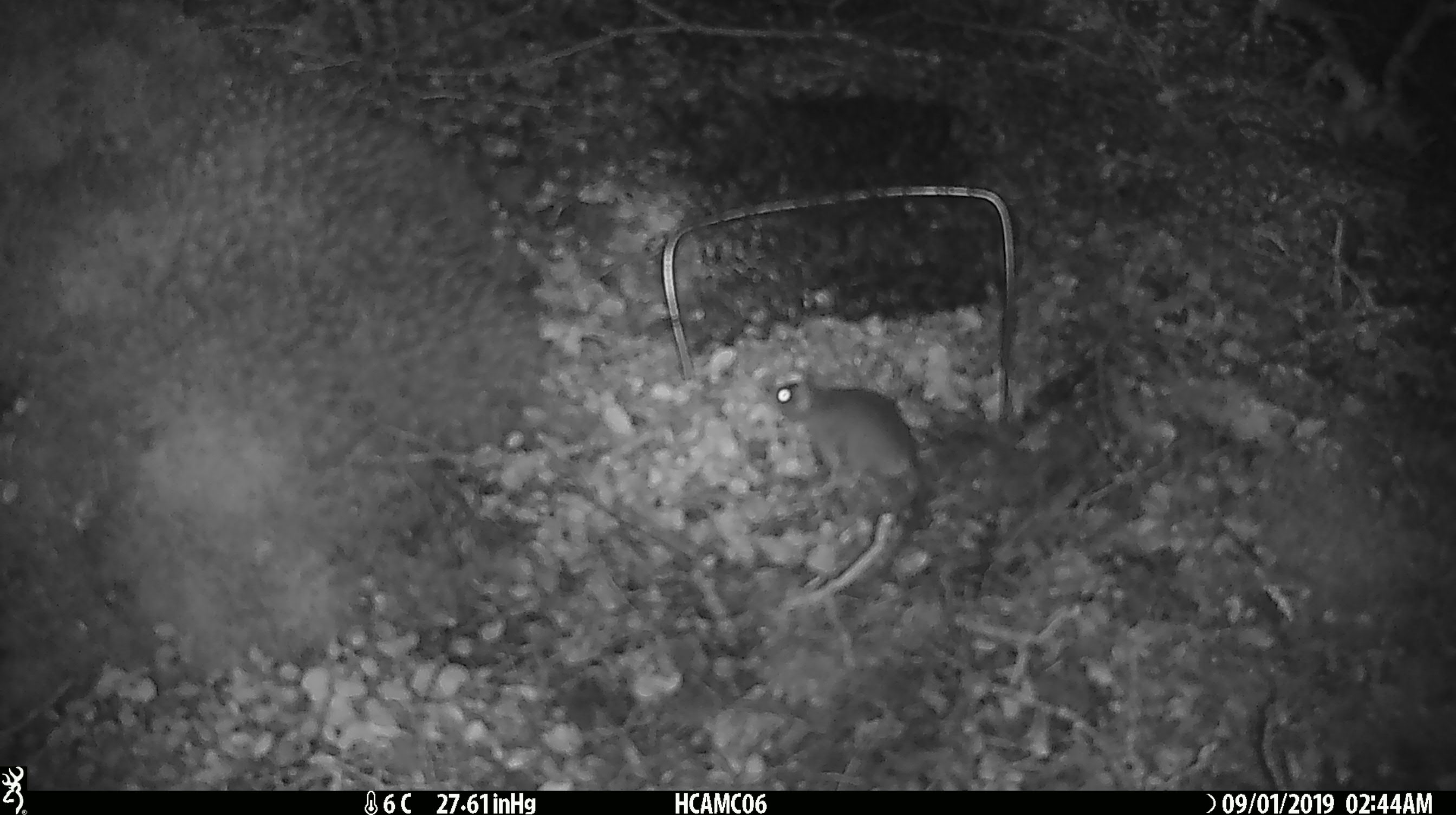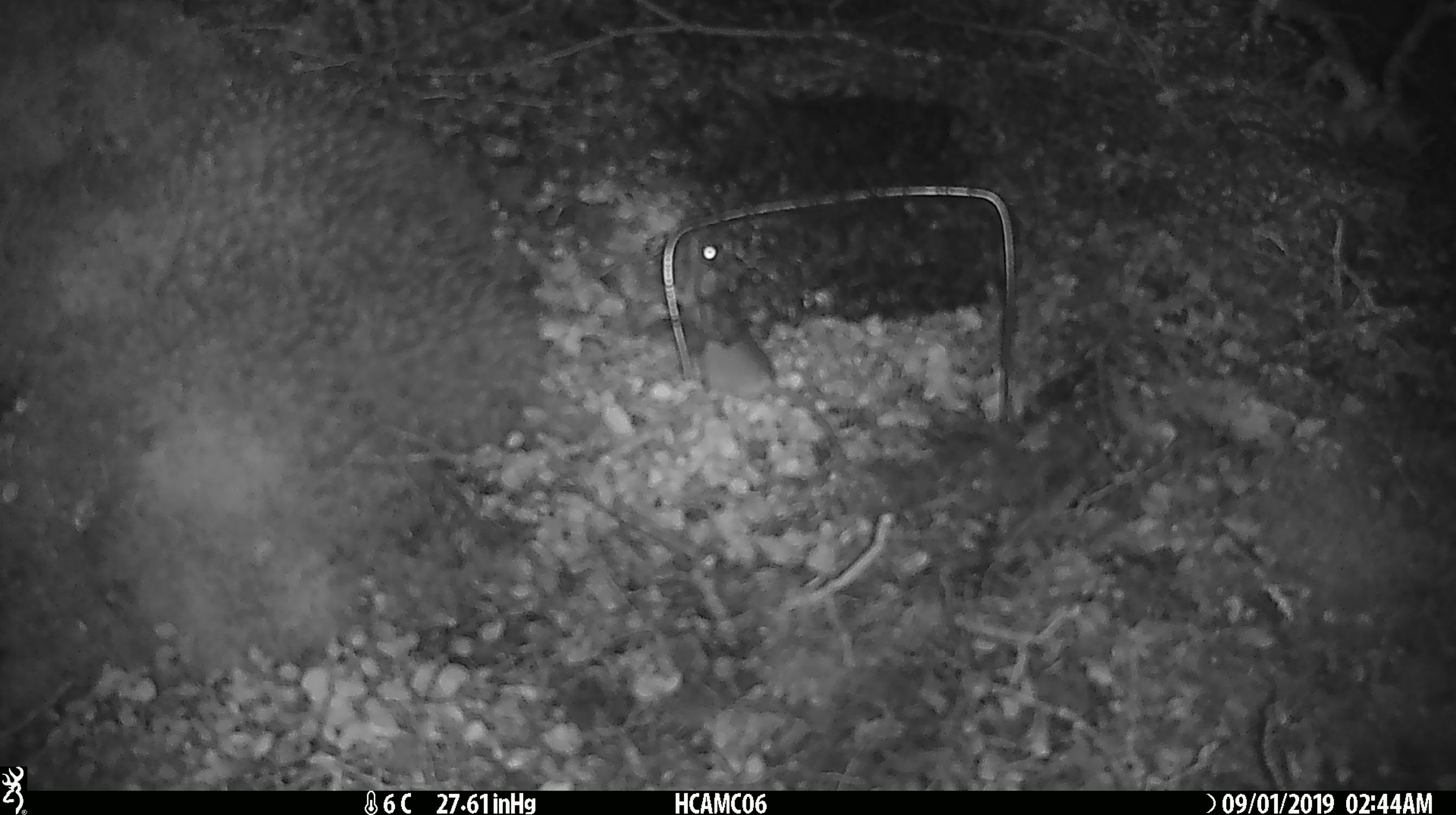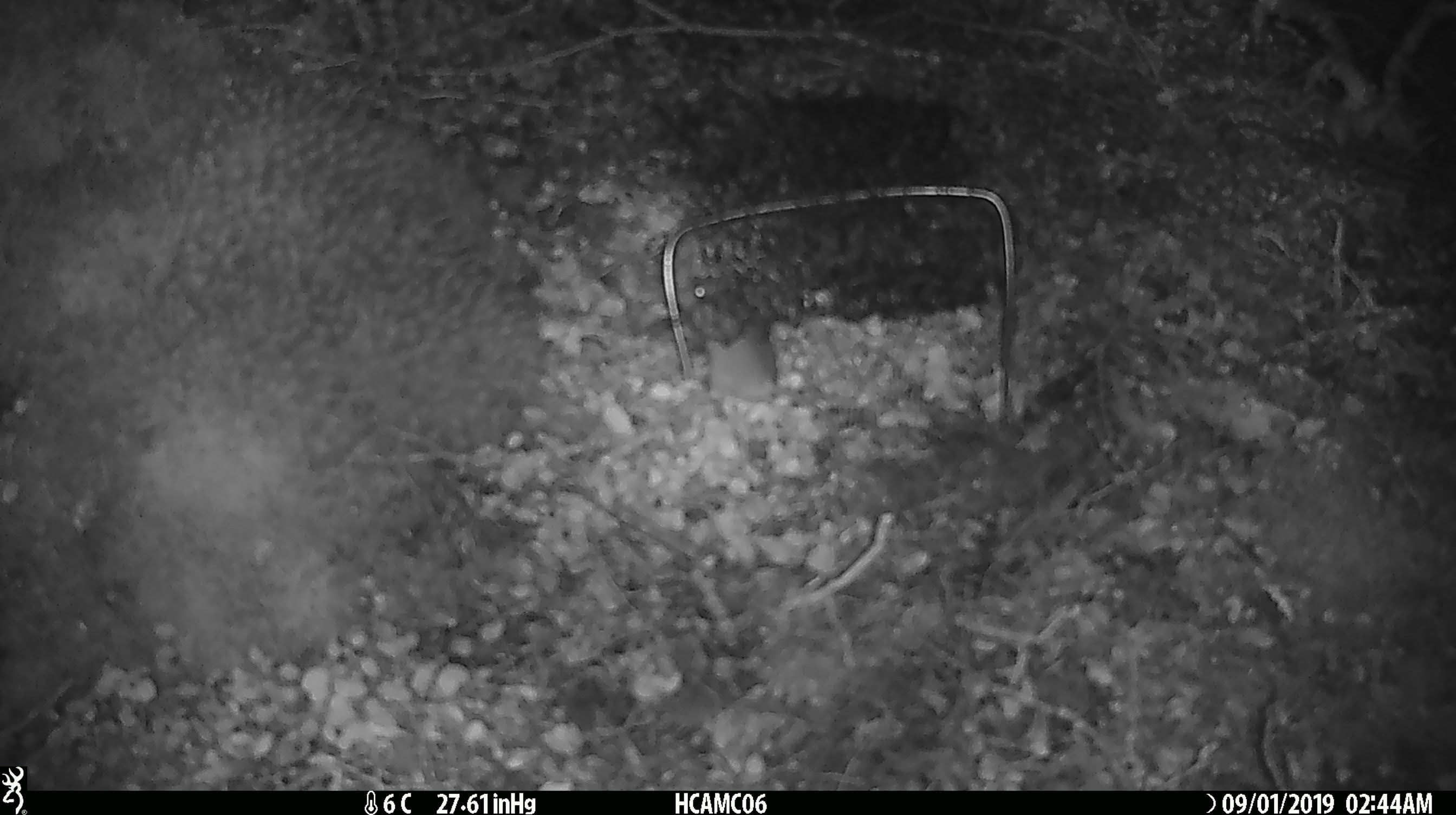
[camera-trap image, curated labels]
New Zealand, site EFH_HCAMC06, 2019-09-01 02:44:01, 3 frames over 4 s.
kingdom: Animalia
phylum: Chordata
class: Mammalia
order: Rodentia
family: Muridae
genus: Mus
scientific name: Mus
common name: mouse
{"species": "mouse (Mus)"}